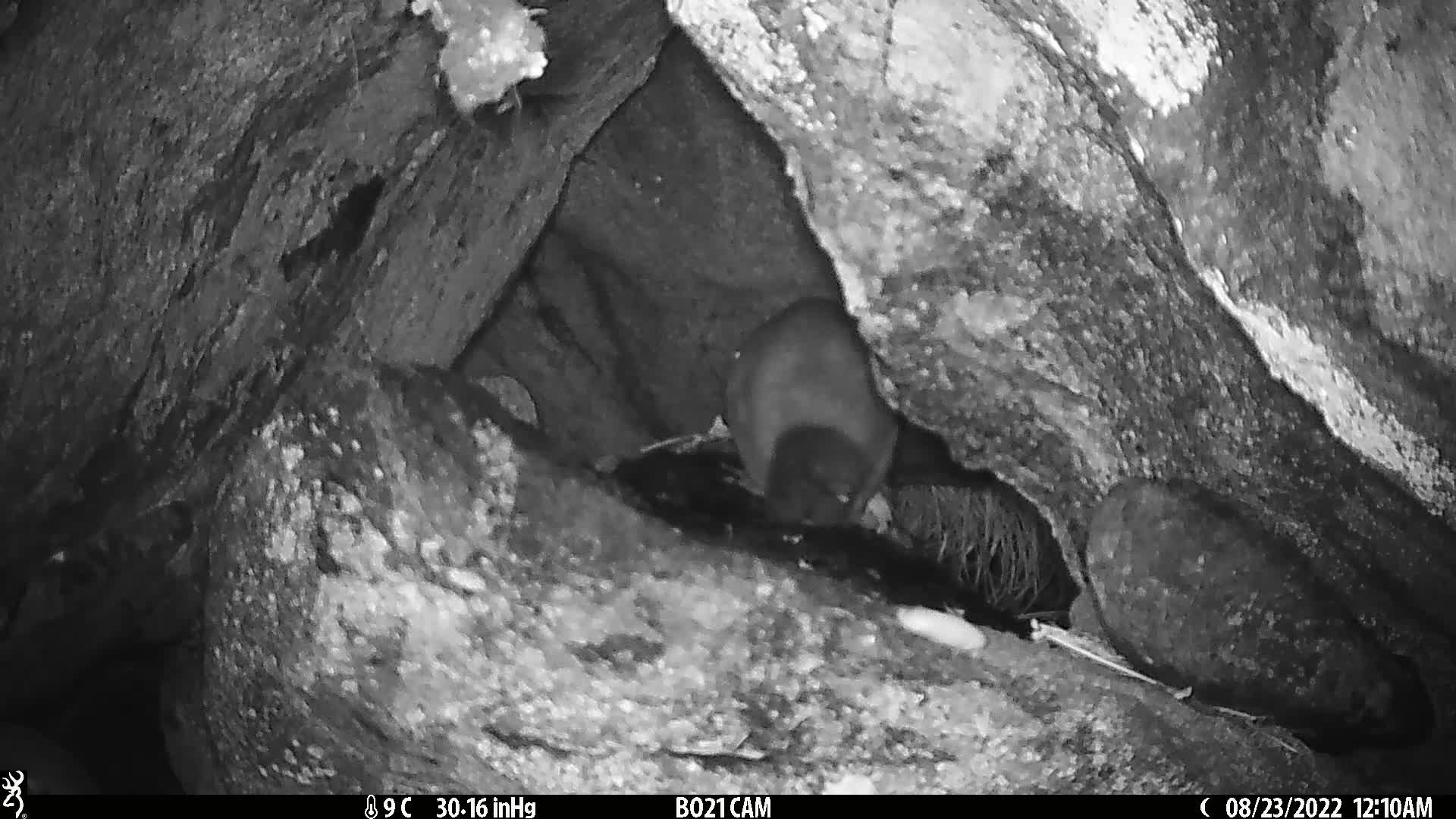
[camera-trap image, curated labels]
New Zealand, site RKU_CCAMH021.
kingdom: Animalia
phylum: Chordata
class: Mammalia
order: Diprotodontia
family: Phalangeridae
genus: Trichosurus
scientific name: Trichosurus vulpecula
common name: common brushtail possum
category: possum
Possum (common brushtail possum) (Trichosurus vulpecula).